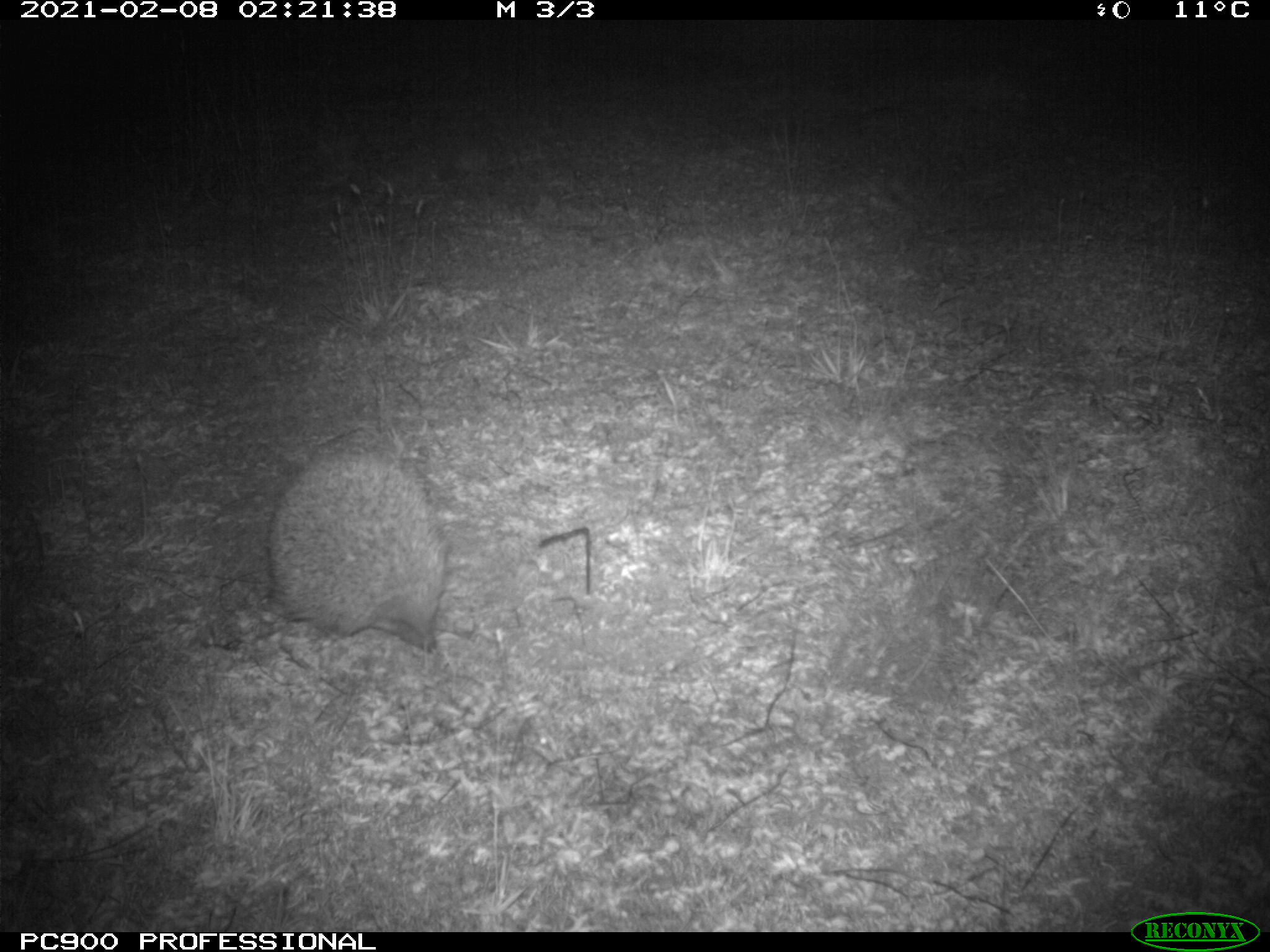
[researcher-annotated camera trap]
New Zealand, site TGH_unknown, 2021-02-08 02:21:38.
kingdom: Animalia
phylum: Chordata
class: Mammalia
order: Eulipotyphla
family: Erinaceidae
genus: Erinaceus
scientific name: Erinaceus europaeus europaeus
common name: european hedgehog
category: hedgehog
Hedgehog (european hedgehog) (Erinaceus europaeus europaeus).